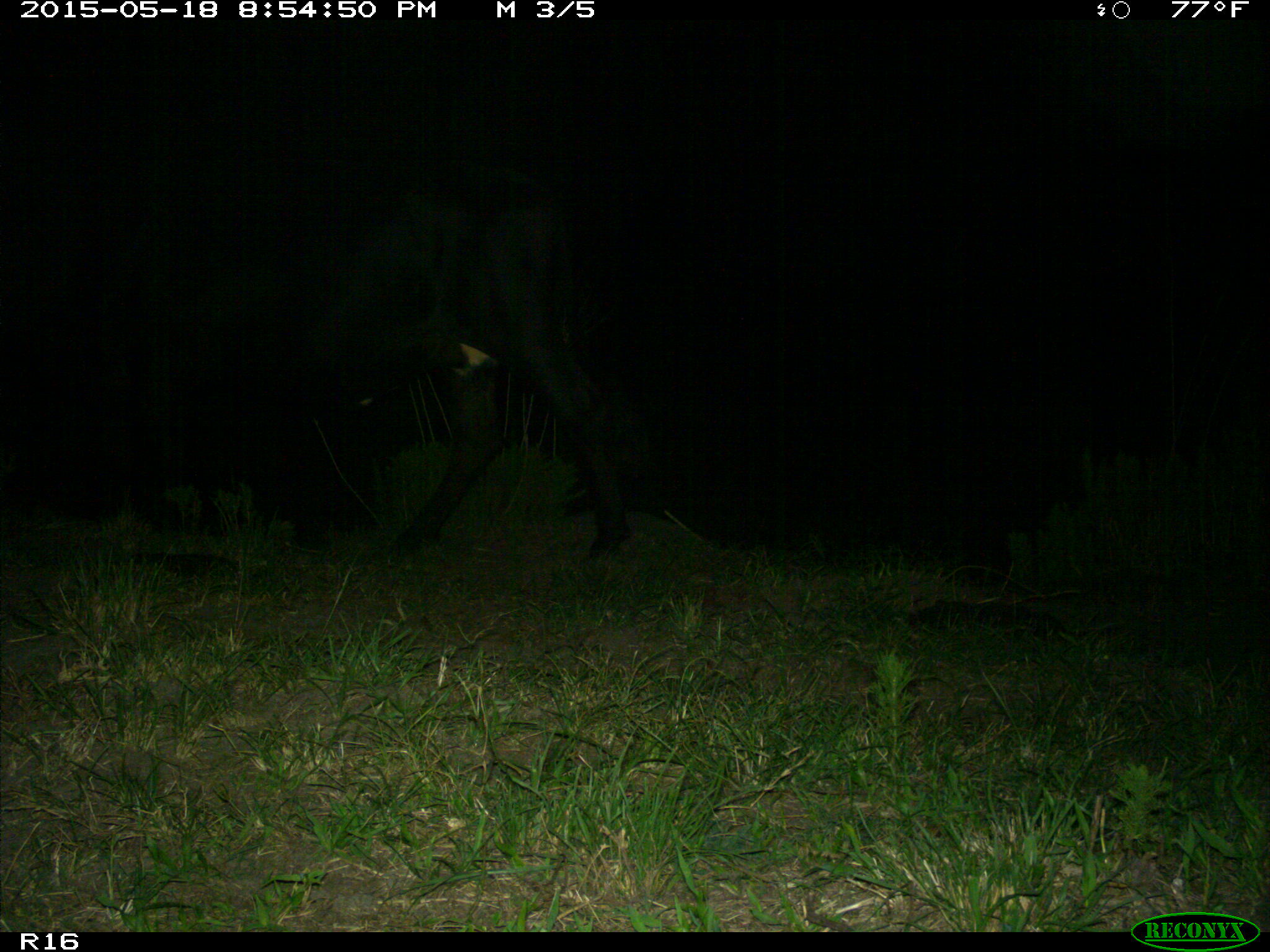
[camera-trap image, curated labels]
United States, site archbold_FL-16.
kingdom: Animalia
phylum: Chordata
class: Mammalia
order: Artiodactyla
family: Bovidae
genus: Bos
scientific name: Bos taurus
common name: domestic cow